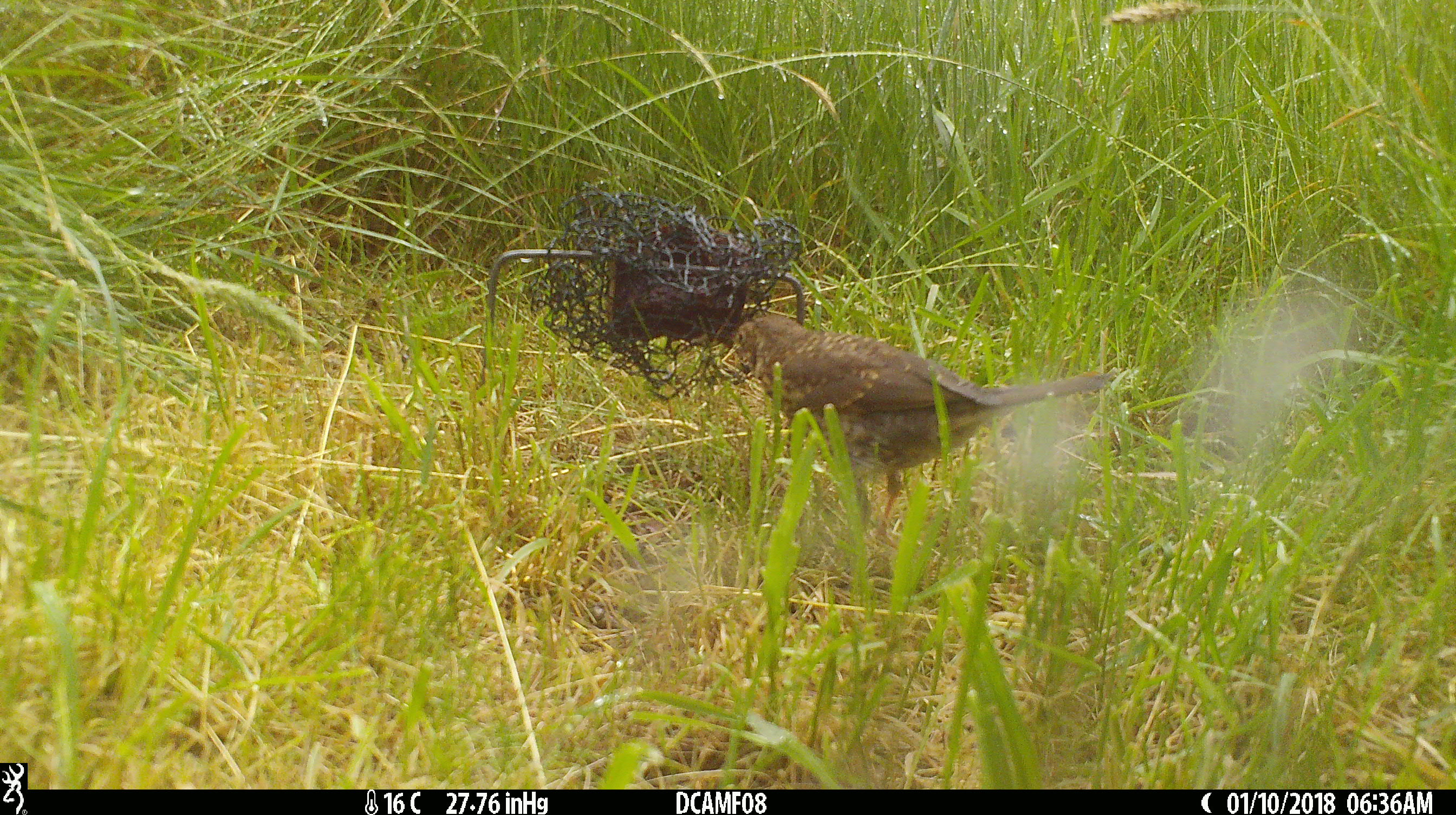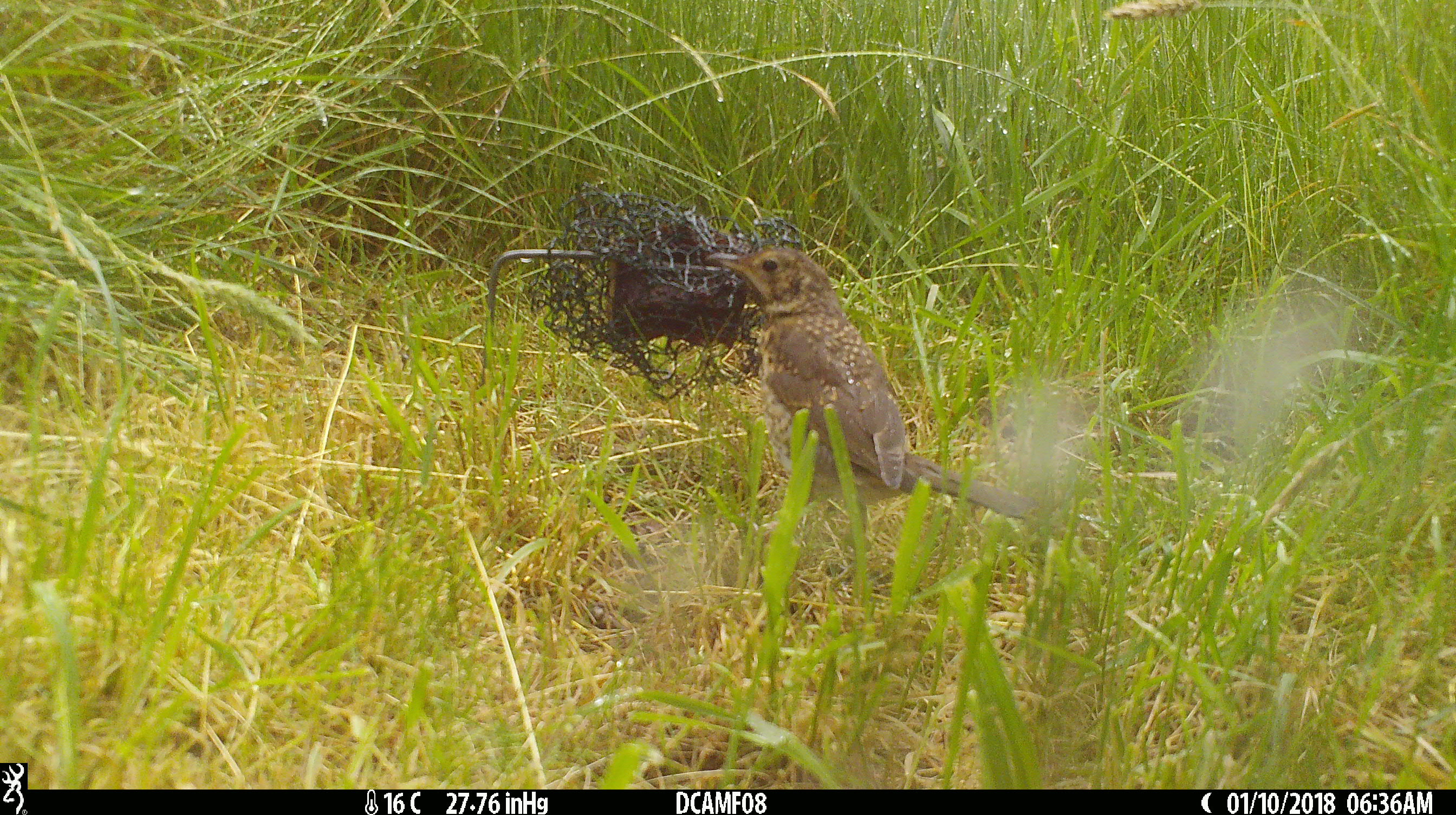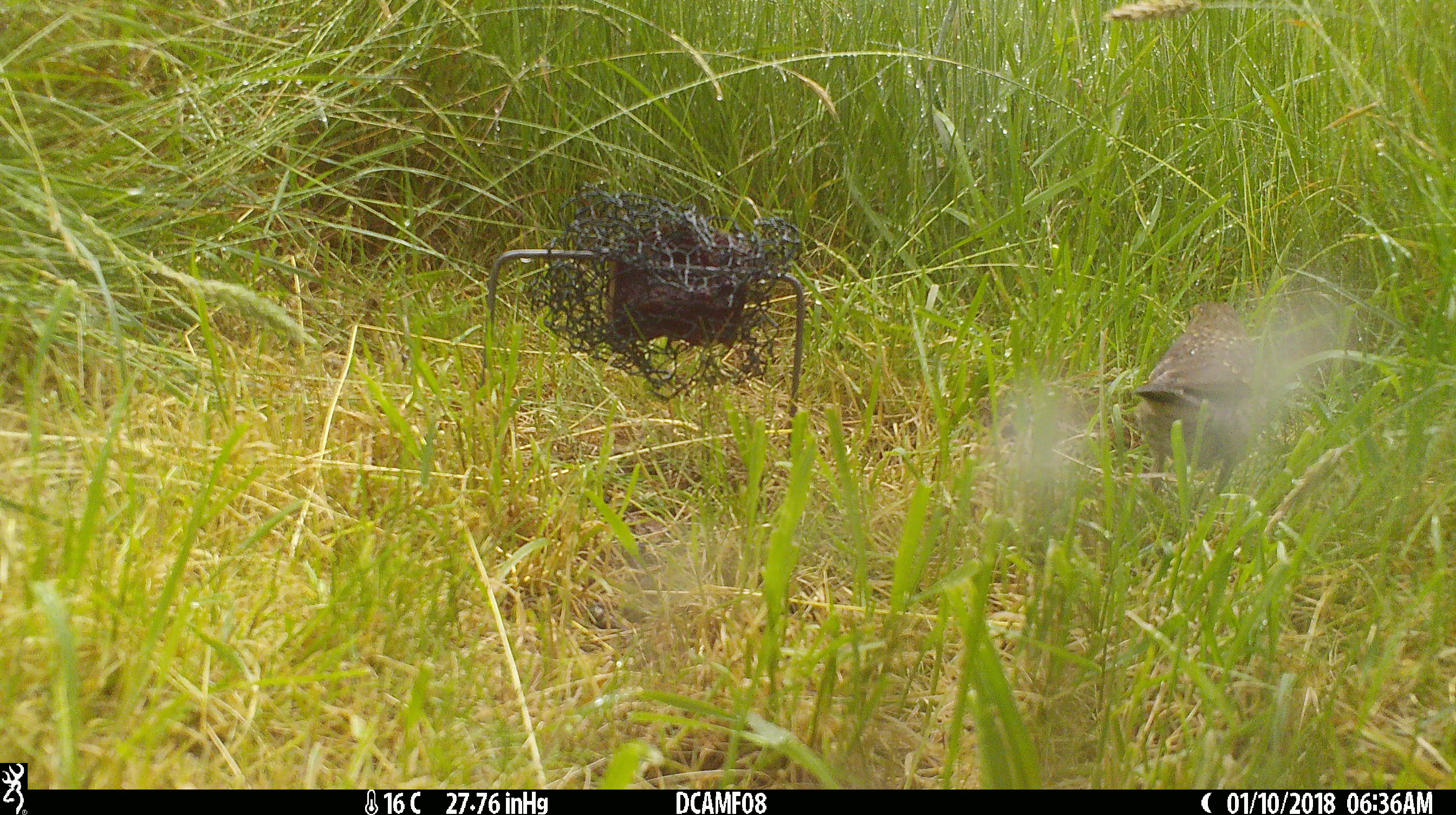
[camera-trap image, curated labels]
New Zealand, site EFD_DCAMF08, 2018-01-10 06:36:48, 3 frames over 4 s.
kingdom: Animalia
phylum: Chordata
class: Aves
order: Passeriformes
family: Turdidae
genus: Turdus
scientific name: Turdus philomelos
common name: song thrush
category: thrush